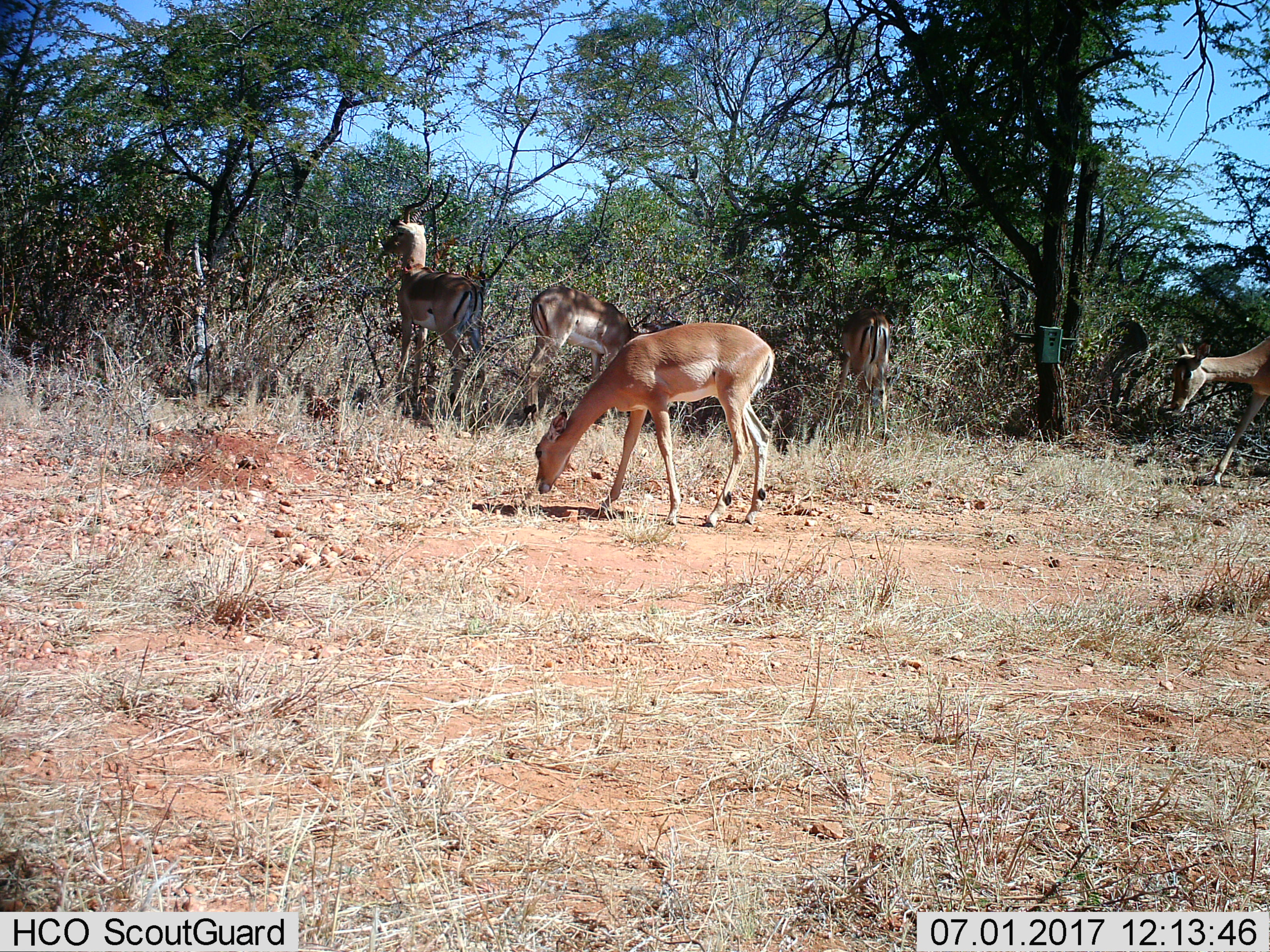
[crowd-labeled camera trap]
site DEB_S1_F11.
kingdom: Animalia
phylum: Chordata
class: Mammalia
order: Artiodactyla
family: Bovidae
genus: Aepyceros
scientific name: Aepyceros melampus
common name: impala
Impala (Aepyceros melampus), count 5. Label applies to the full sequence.